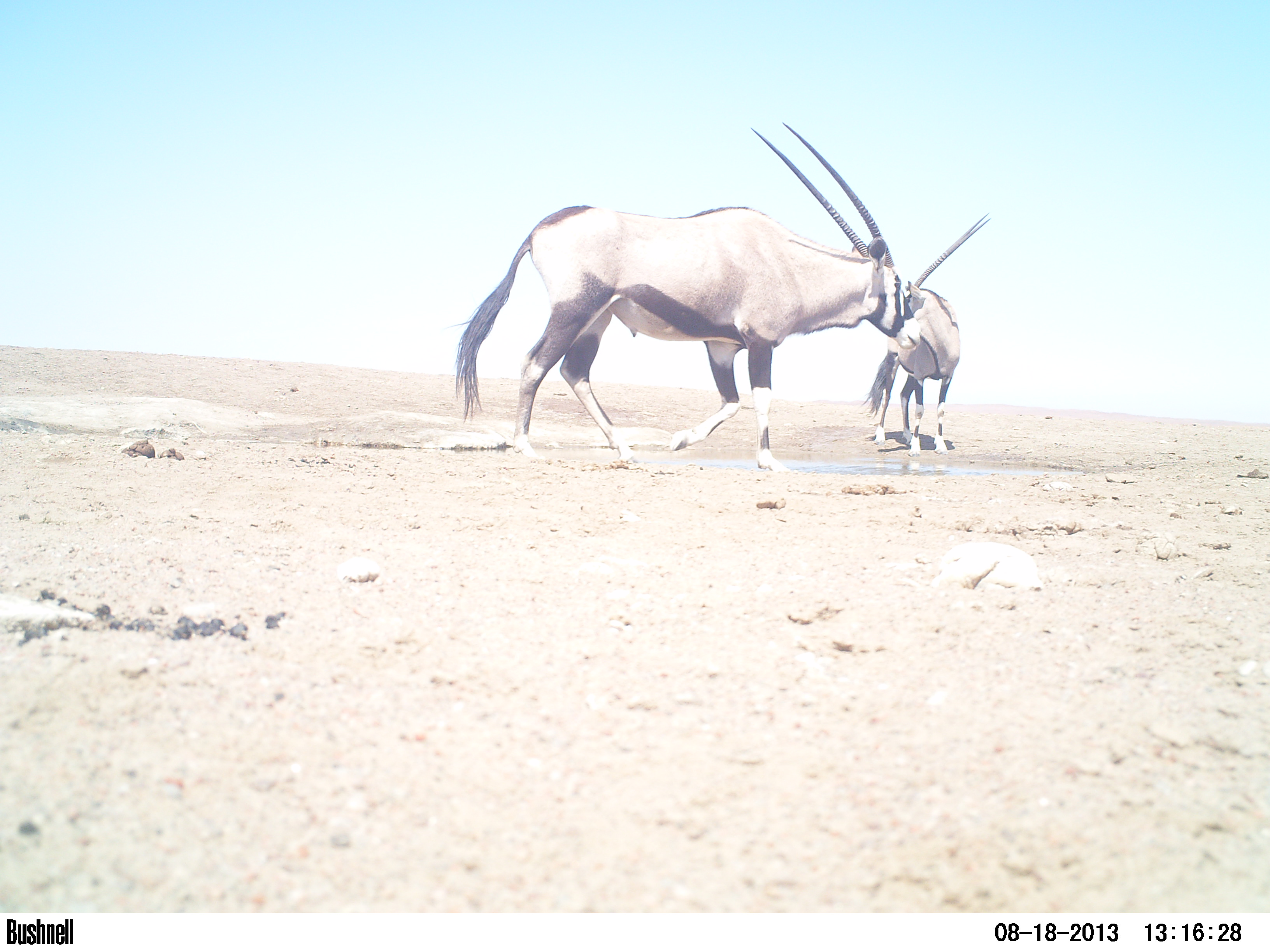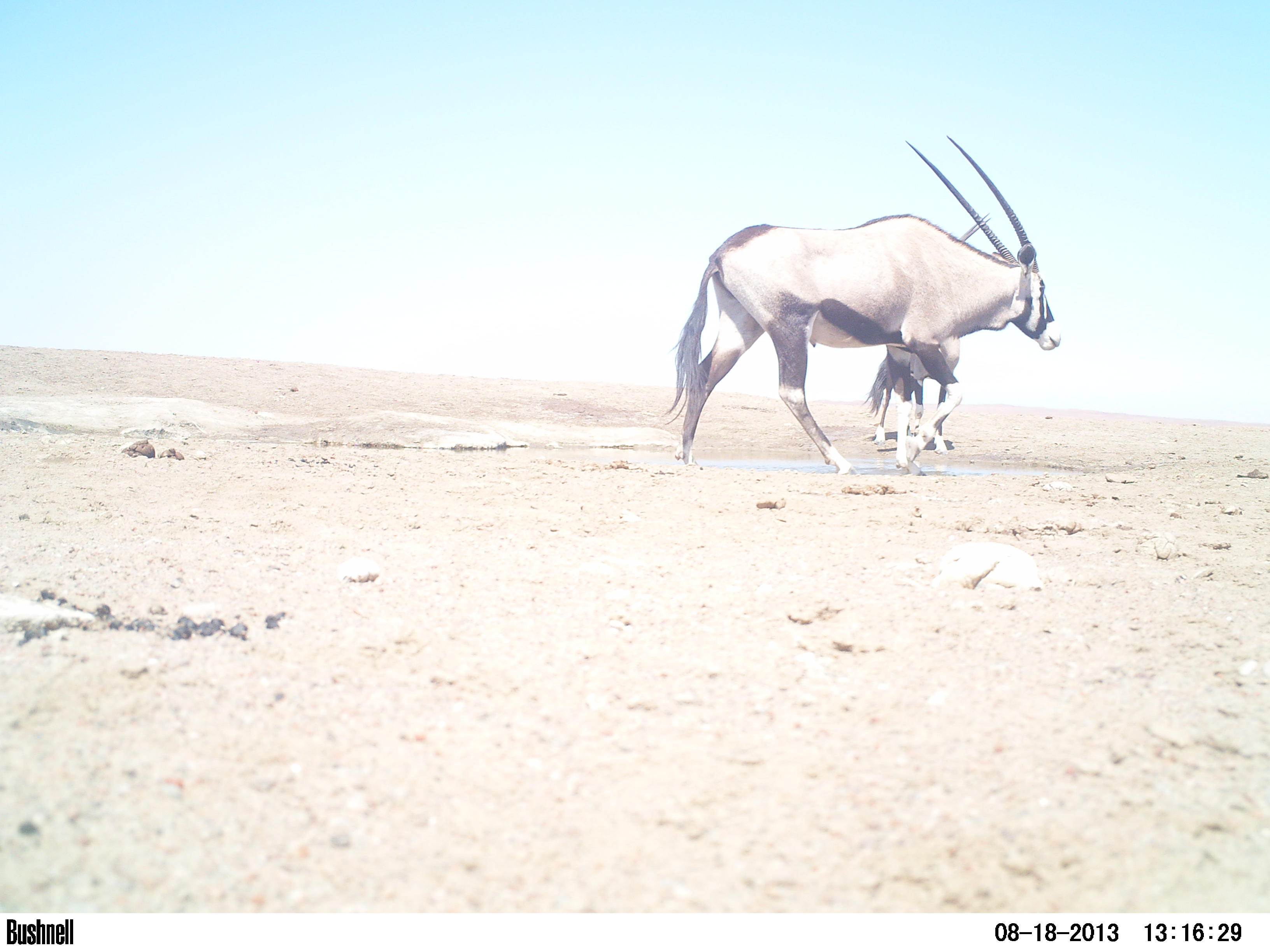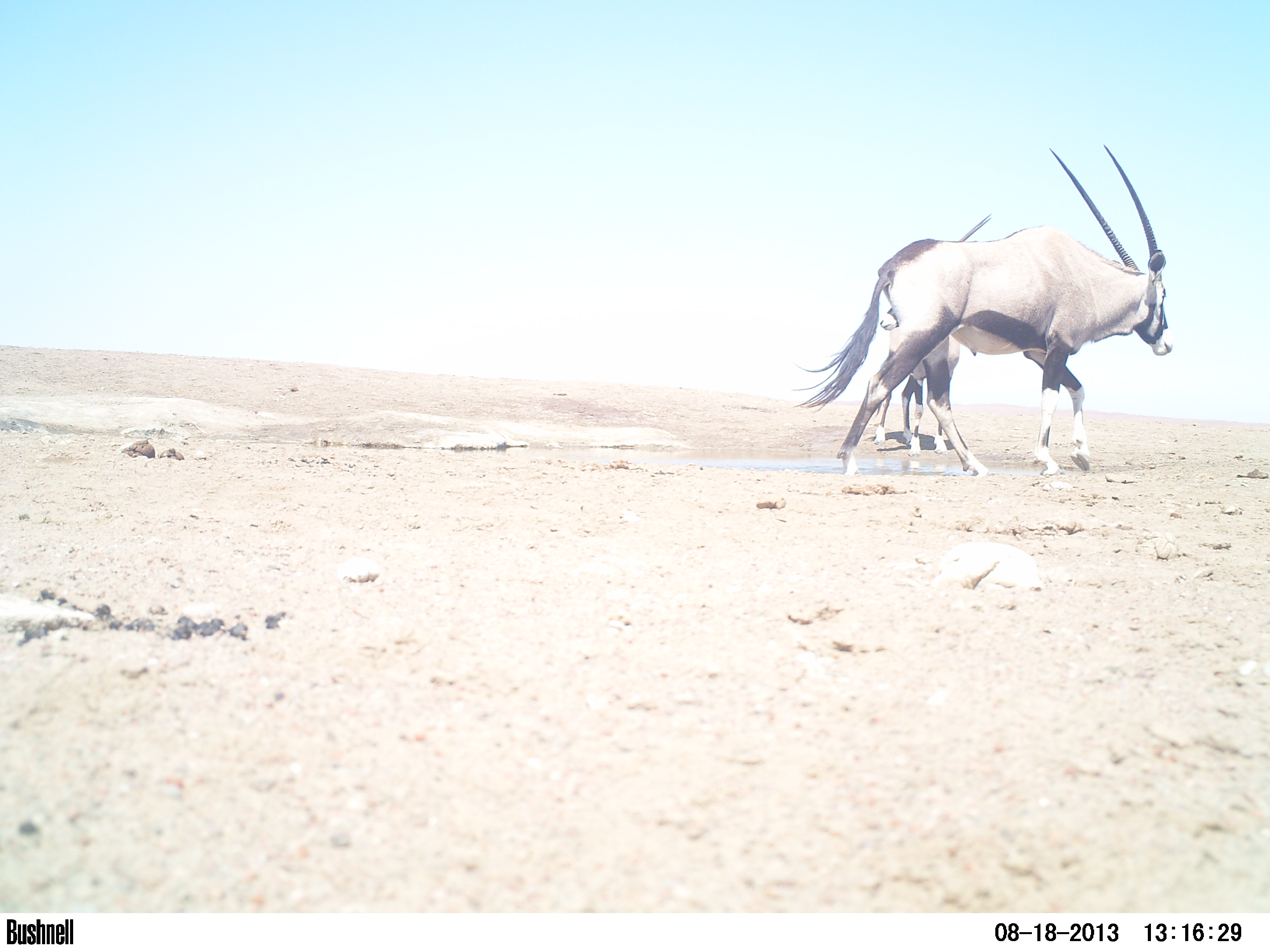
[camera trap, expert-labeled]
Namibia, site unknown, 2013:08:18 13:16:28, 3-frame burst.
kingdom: Animalia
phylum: Chordata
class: Mammalia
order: Artiodactyla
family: Bovidae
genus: Oryx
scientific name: Oryx gazella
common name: gemsbok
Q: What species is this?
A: Oryx gazella (gemsbok).